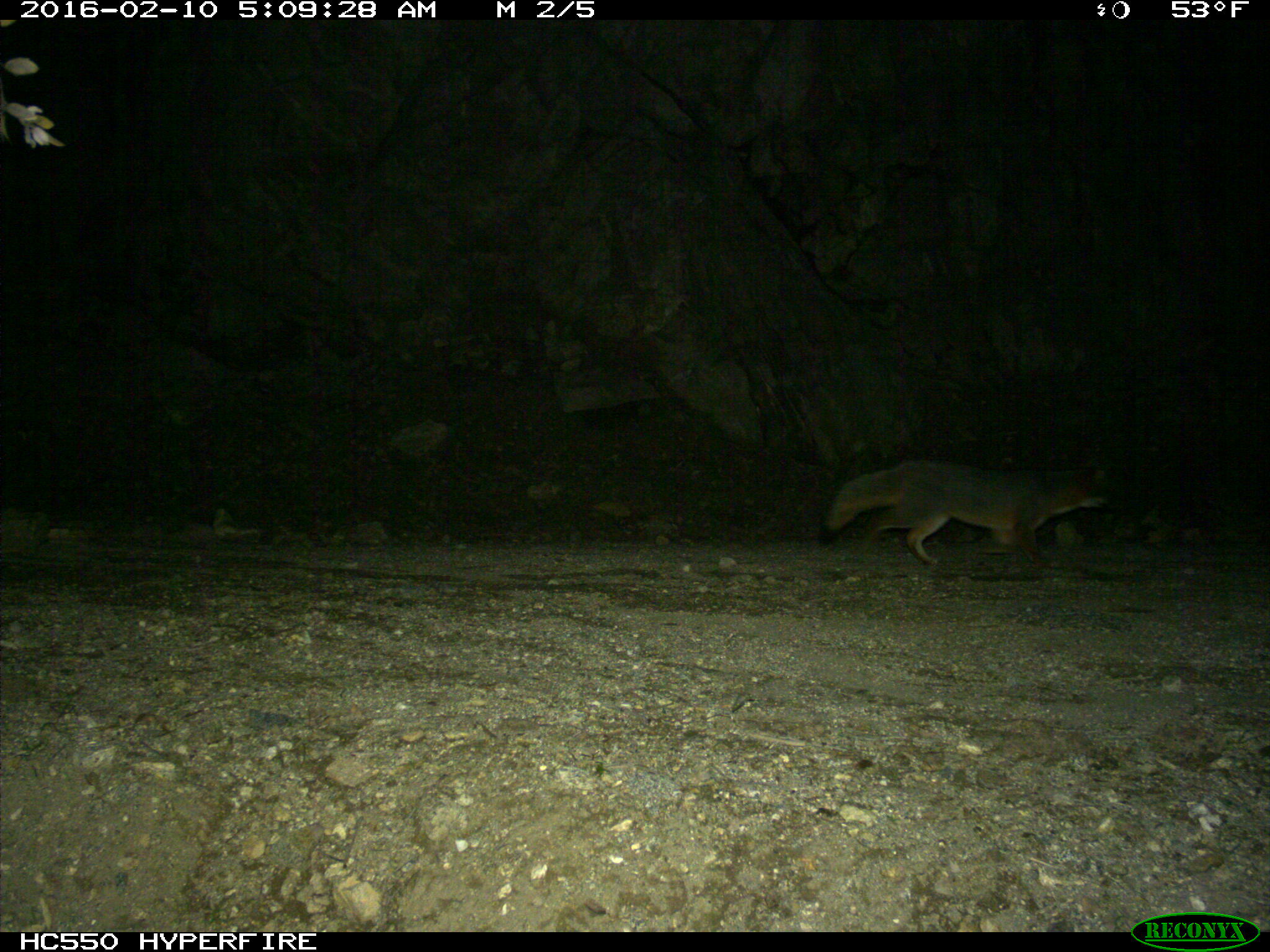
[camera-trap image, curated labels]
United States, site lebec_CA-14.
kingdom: Animalia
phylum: Chordata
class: Mammalia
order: Carnivora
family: Canidae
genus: Urocyon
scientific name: Urocyon cinereoargenteus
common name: gray fox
Urocyon cinereoargenteus (gray fox).